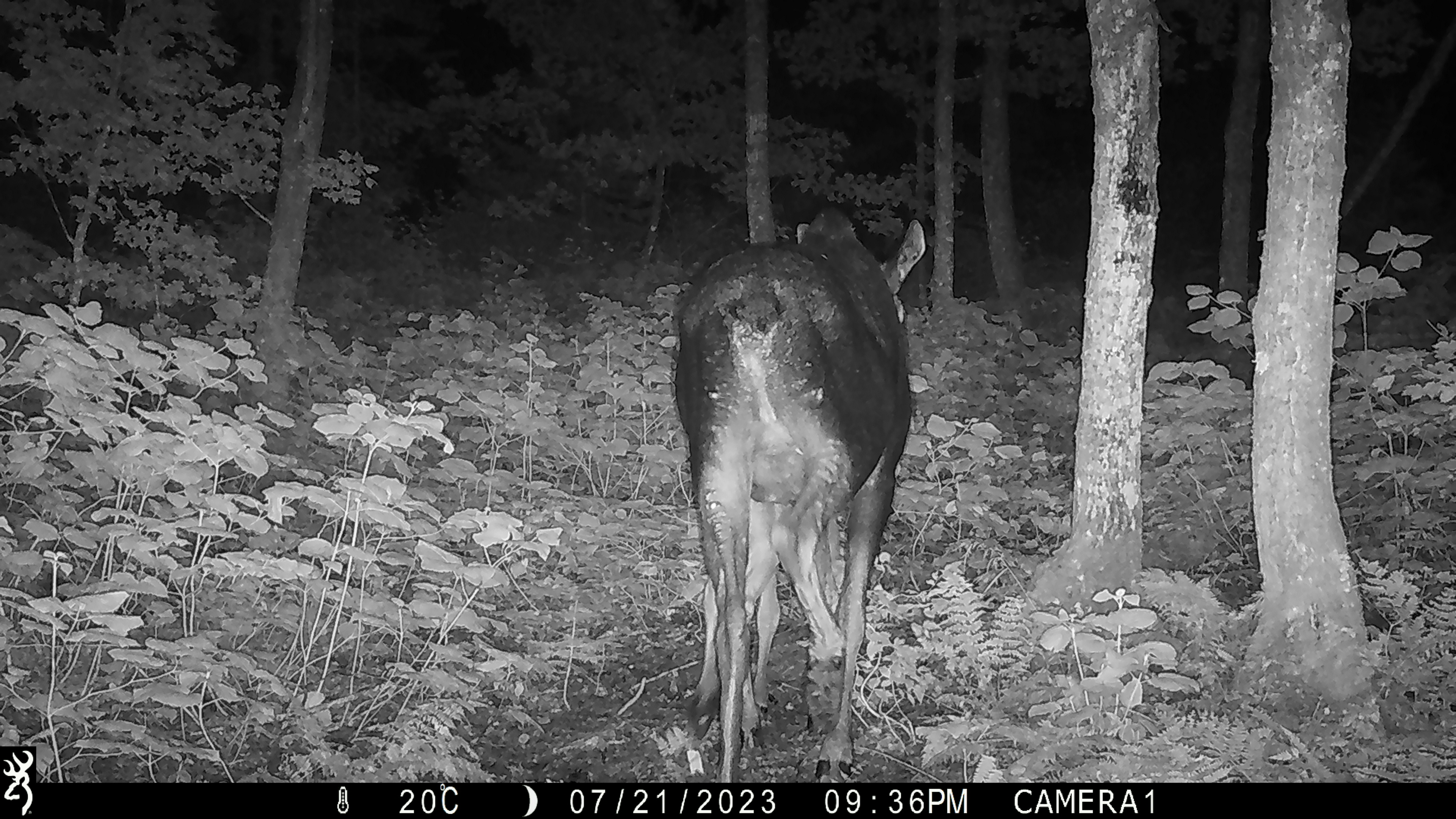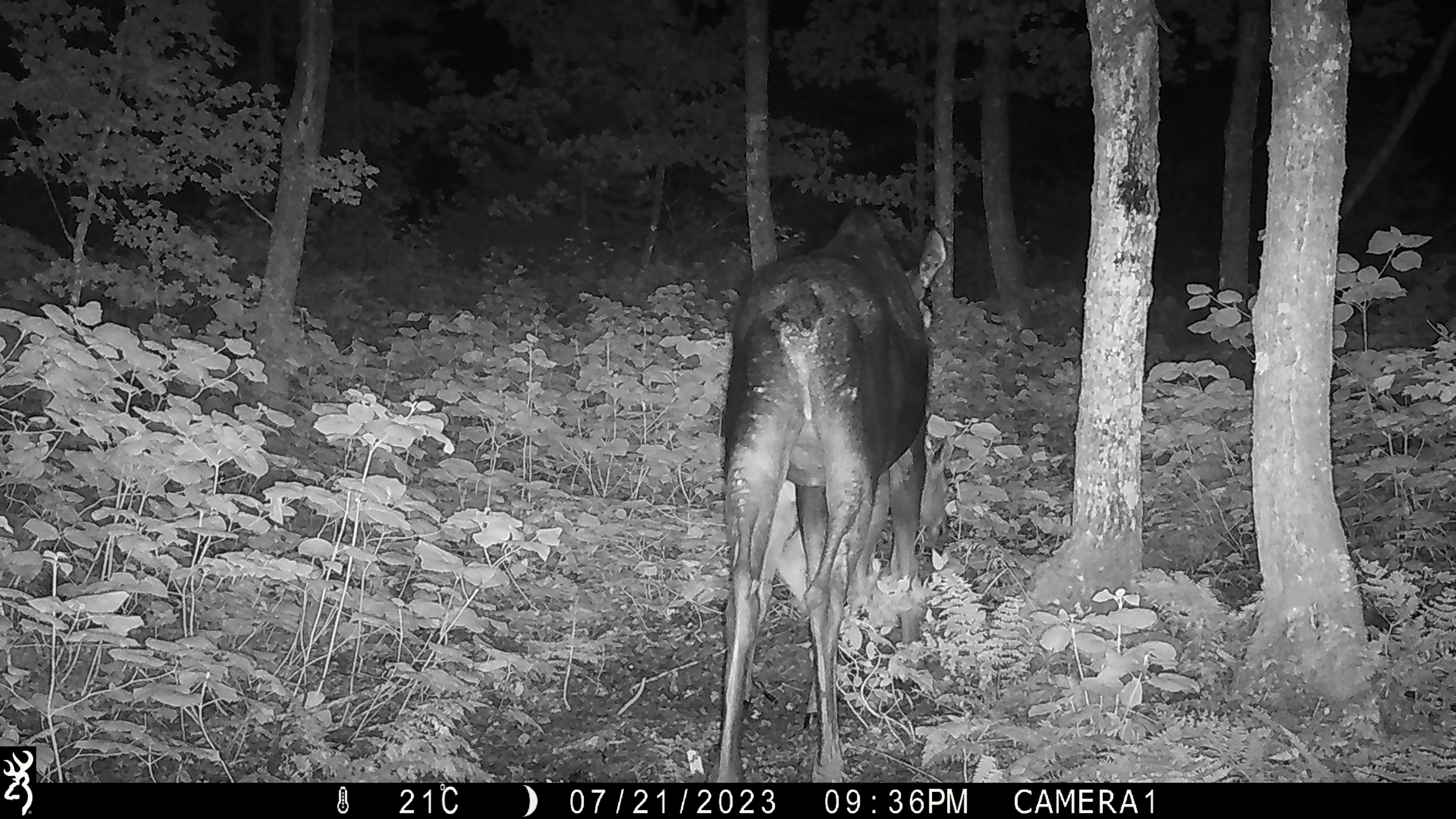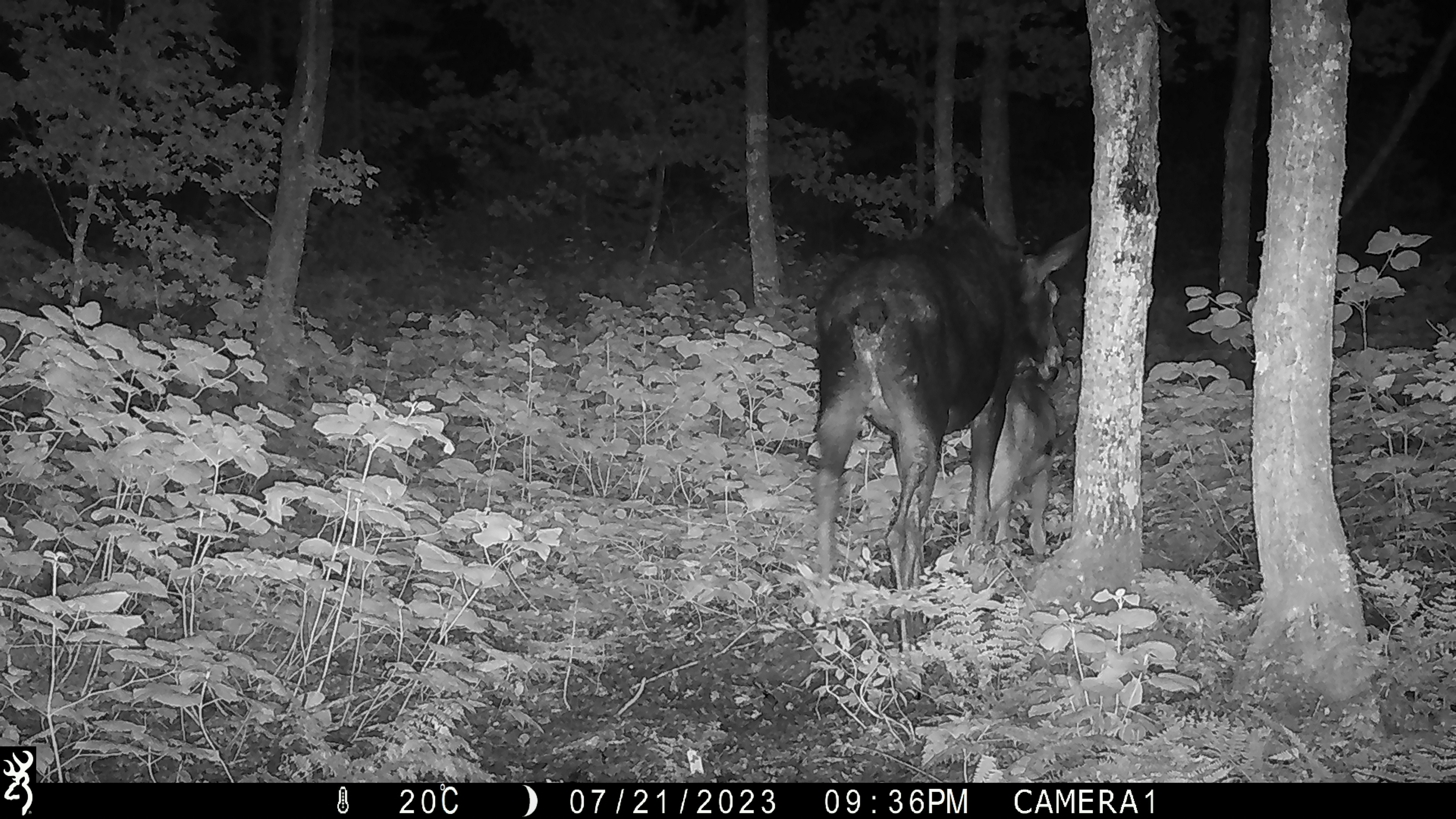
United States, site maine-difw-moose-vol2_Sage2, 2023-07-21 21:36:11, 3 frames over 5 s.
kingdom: Animalia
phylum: Chordata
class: Mammalia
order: Artiodactyla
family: Cervidae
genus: Alces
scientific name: Alces alces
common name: moose